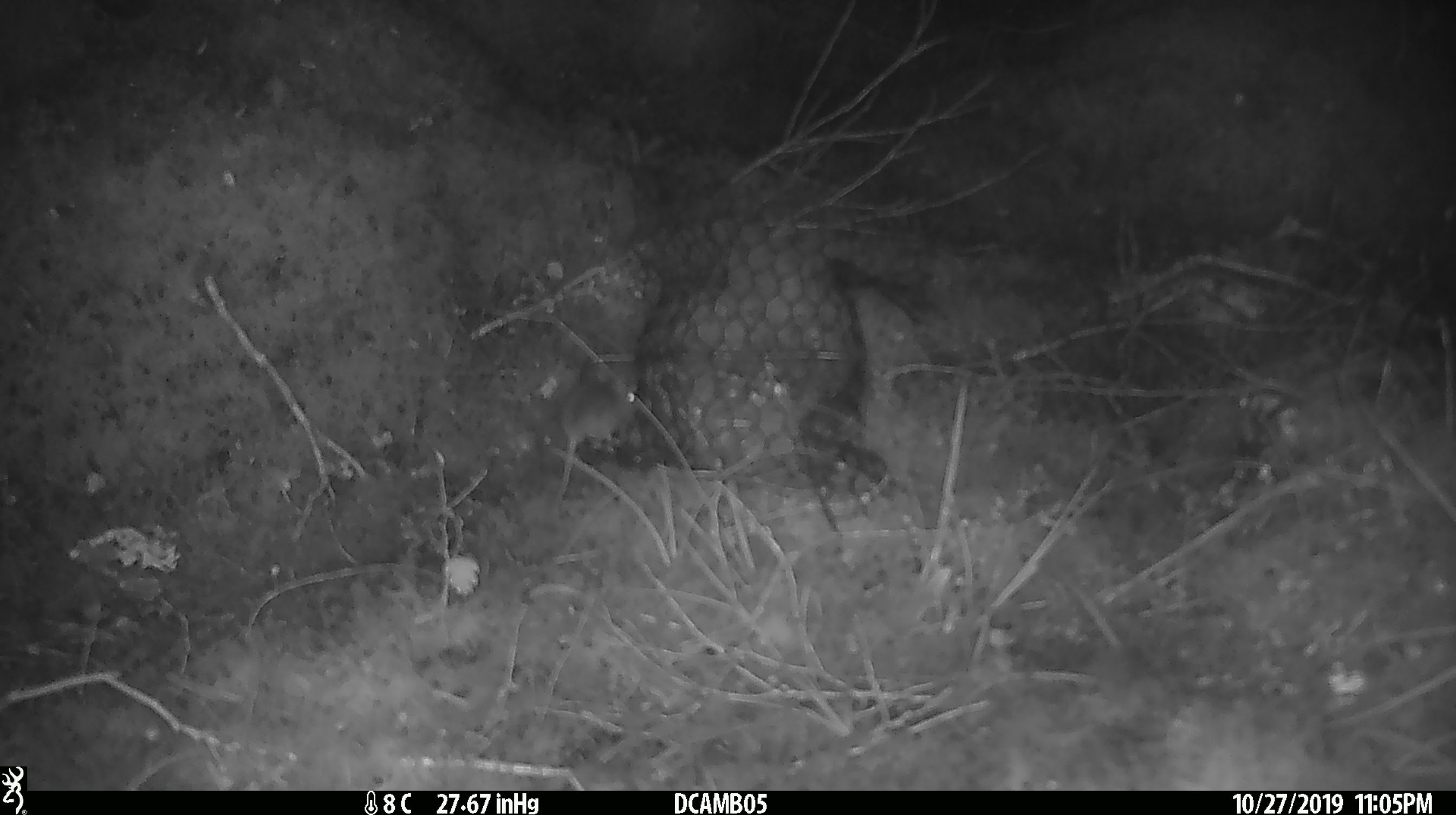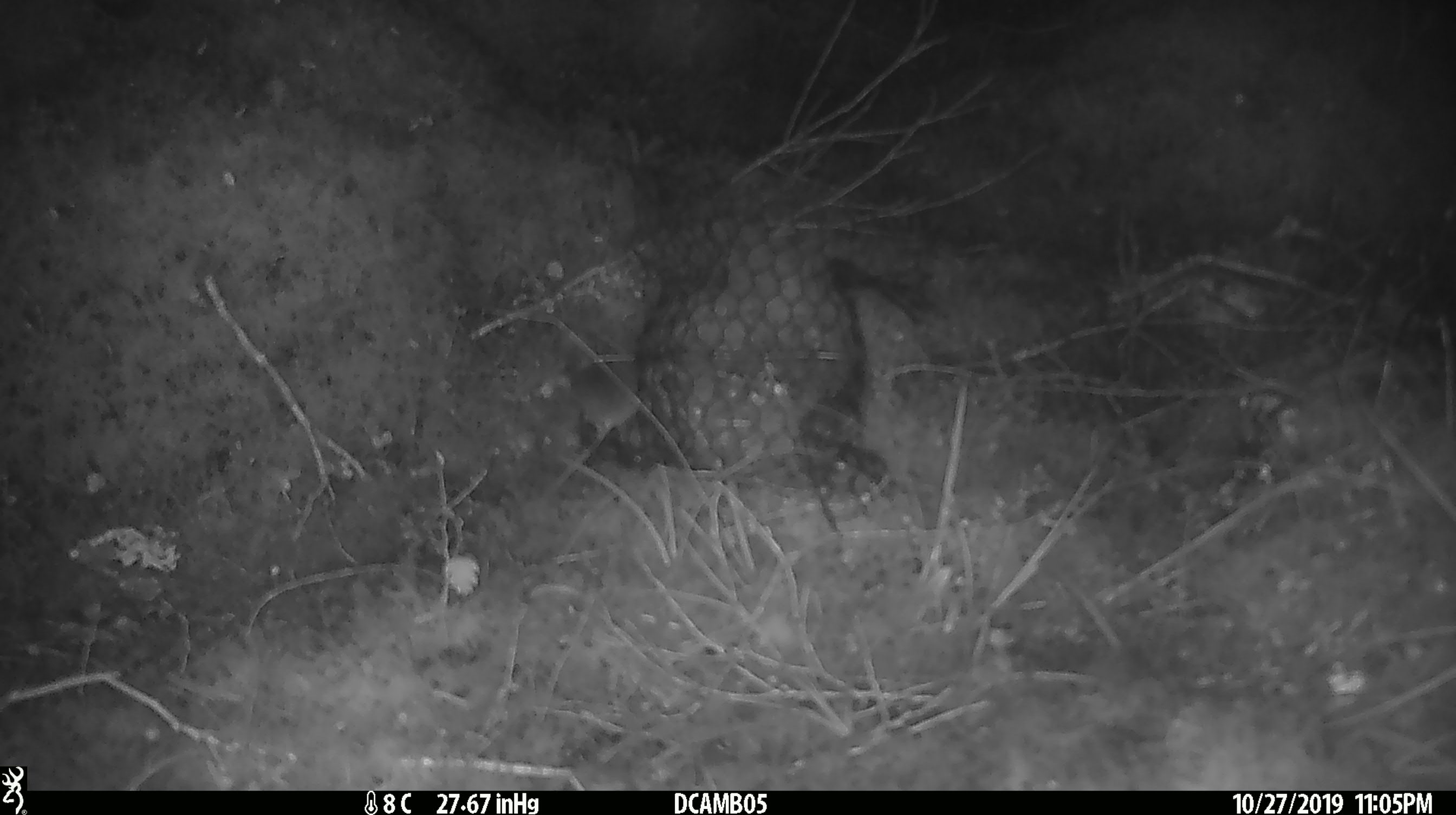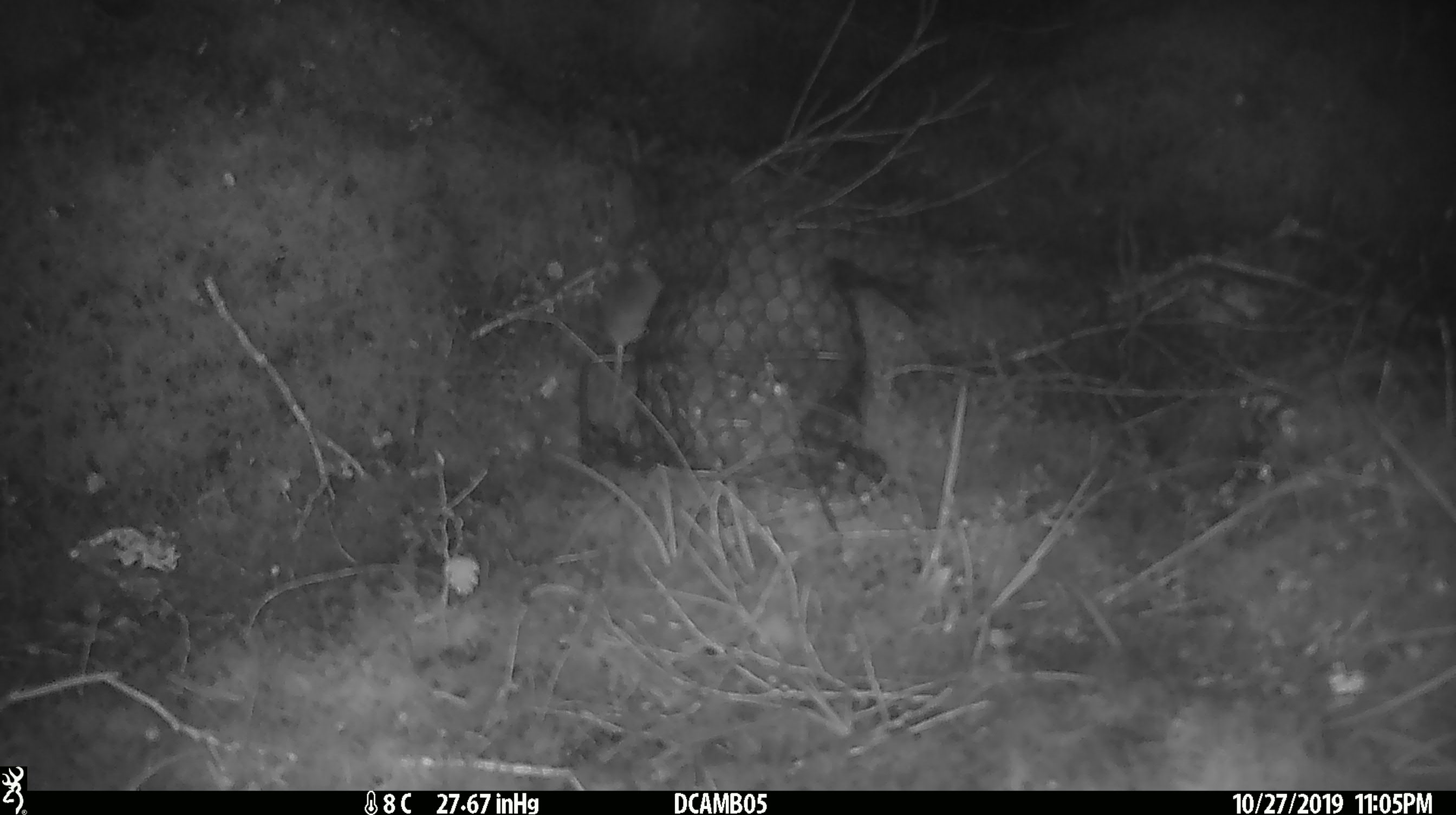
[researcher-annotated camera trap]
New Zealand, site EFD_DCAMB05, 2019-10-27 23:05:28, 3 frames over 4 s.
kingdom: Animalia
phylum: Chordata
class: Mammalia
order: Rodentia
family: Muridae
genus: Mus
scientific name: Mus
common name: mouse